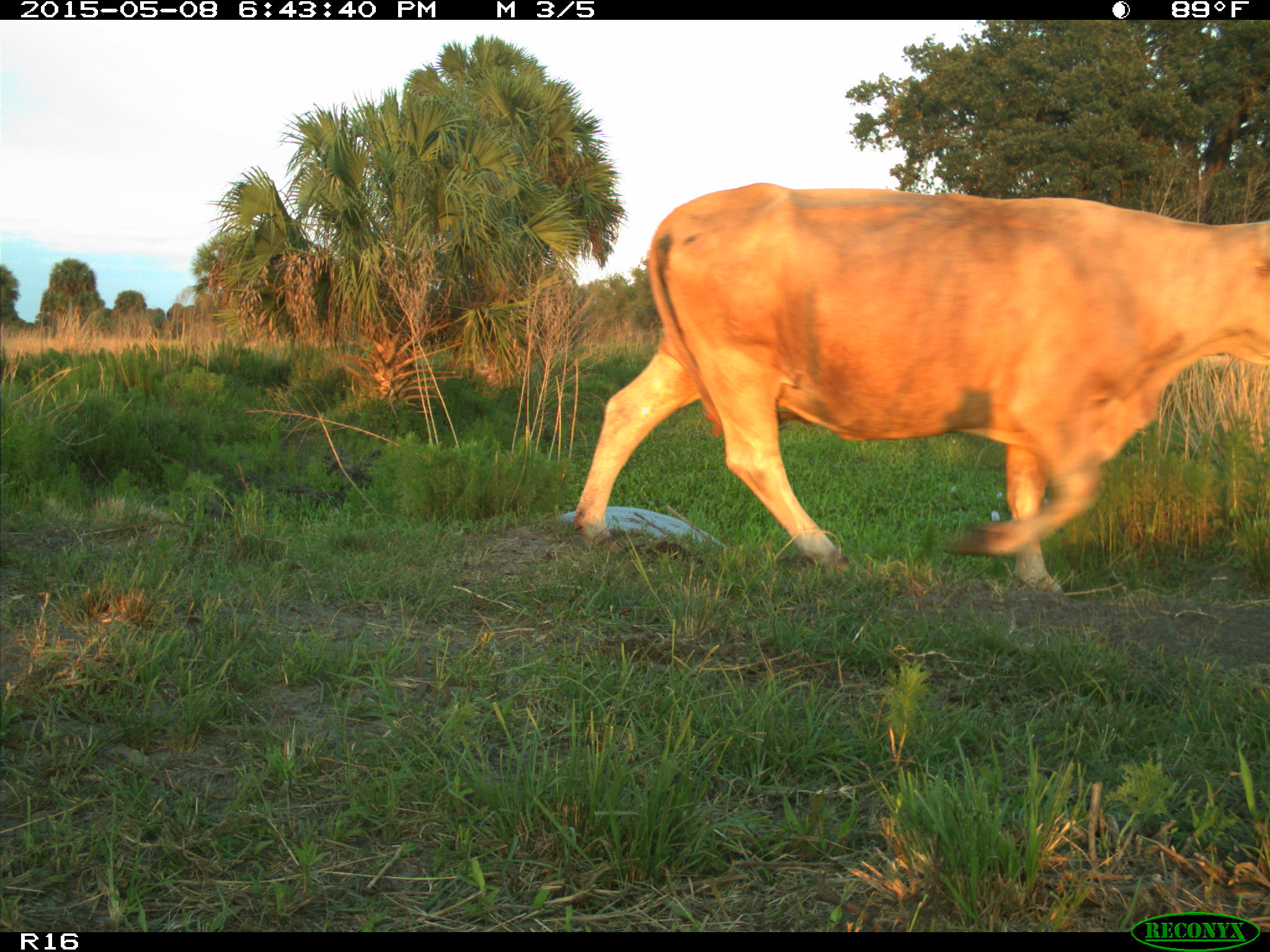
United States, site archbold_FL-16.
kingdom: Animalia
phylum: Chordata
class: Mammalia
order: Artiodactyla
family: Bovidae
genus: Bos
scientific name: Bos taurus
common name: domestic cow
Bos taurus (domestic cow).